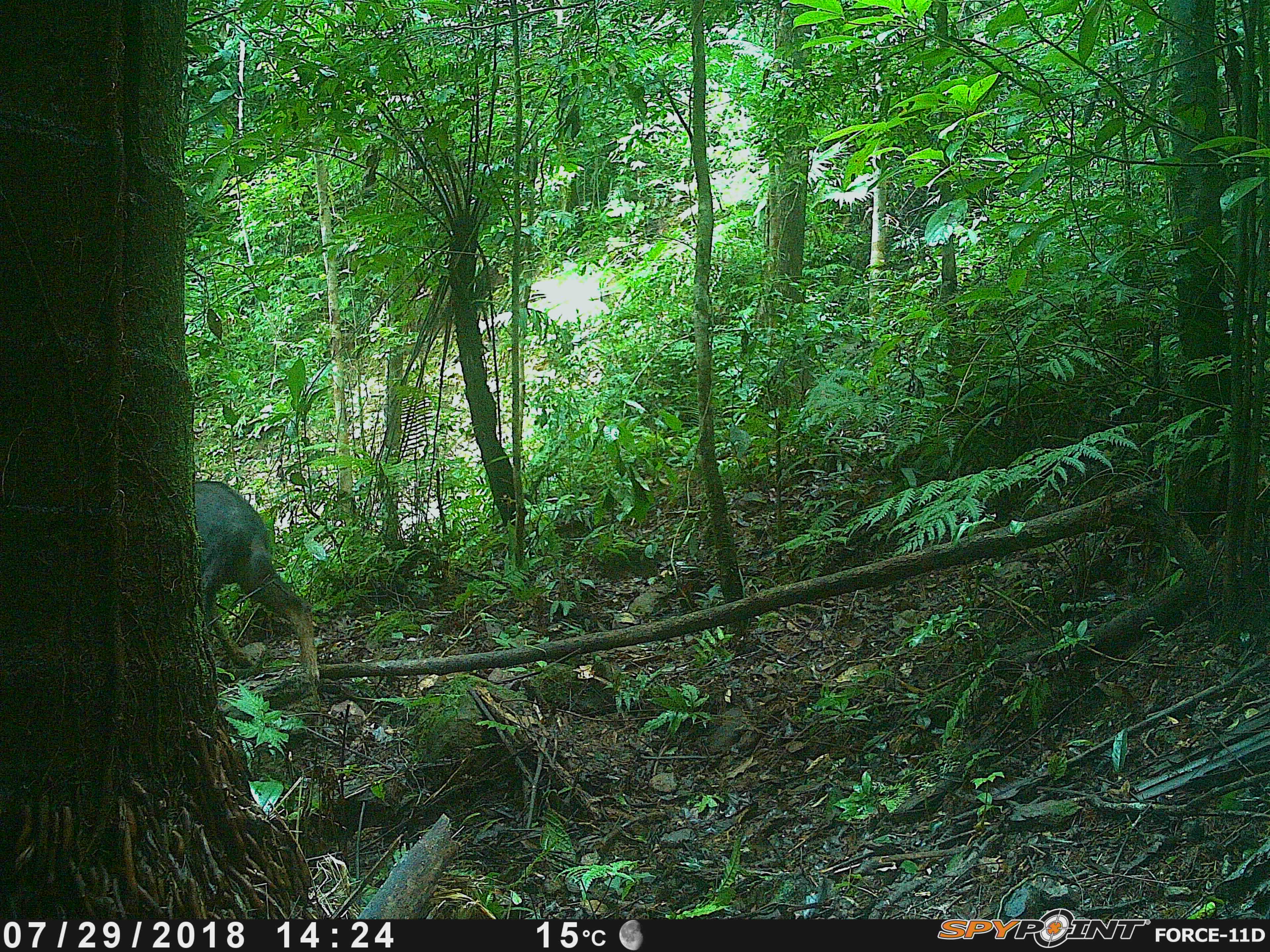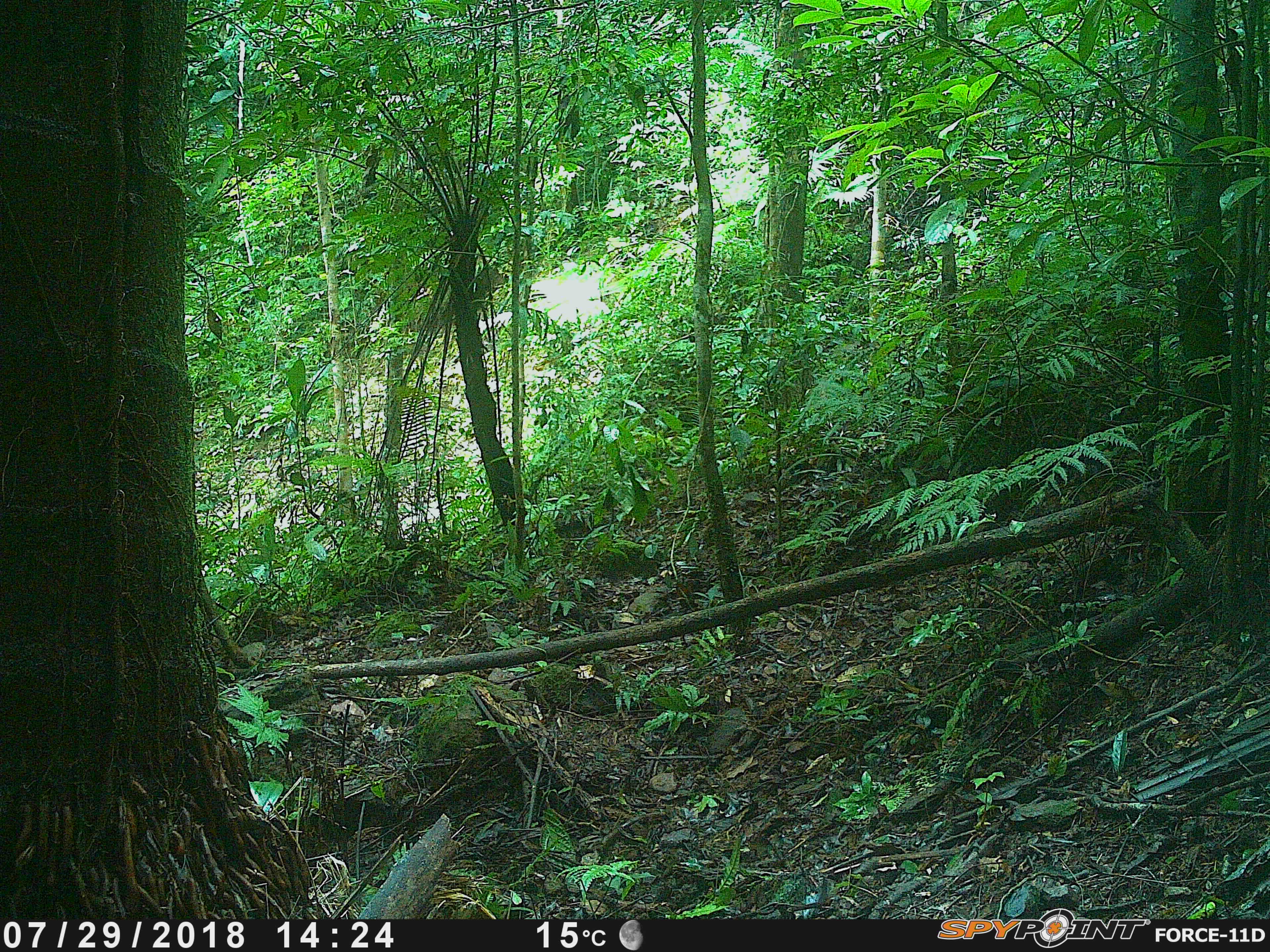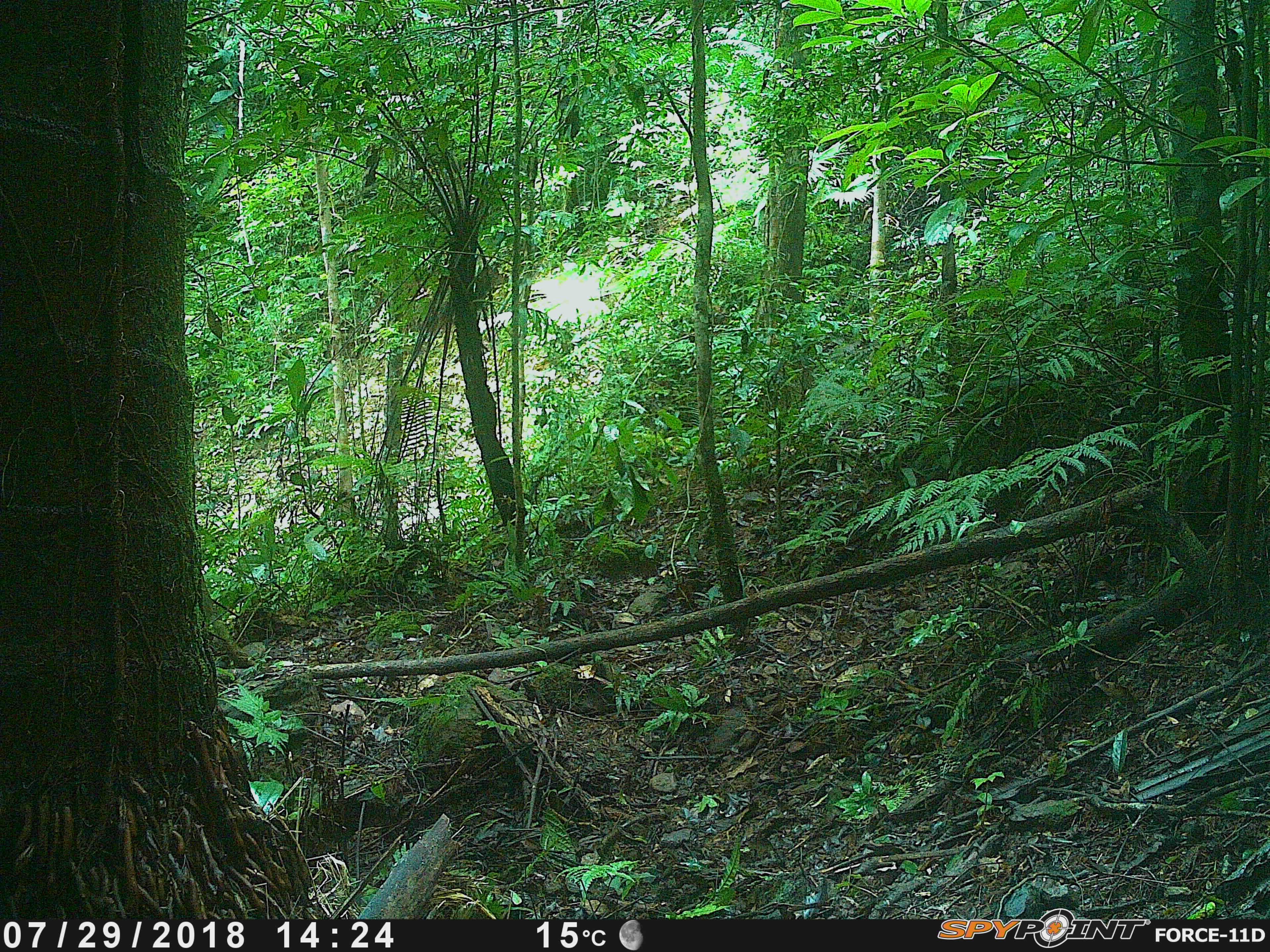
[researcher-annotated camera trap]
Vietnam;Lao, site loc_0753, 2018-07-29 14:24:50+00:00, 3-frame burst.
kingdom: Animalia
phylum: Chordata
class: Mammalia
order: Artiodactyla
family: Bovidae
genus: Capricornis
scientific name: Capricornis sumatraensis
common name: chinese serow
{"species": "chinese serow (Capricornis sumatraensis)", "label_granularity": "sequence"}